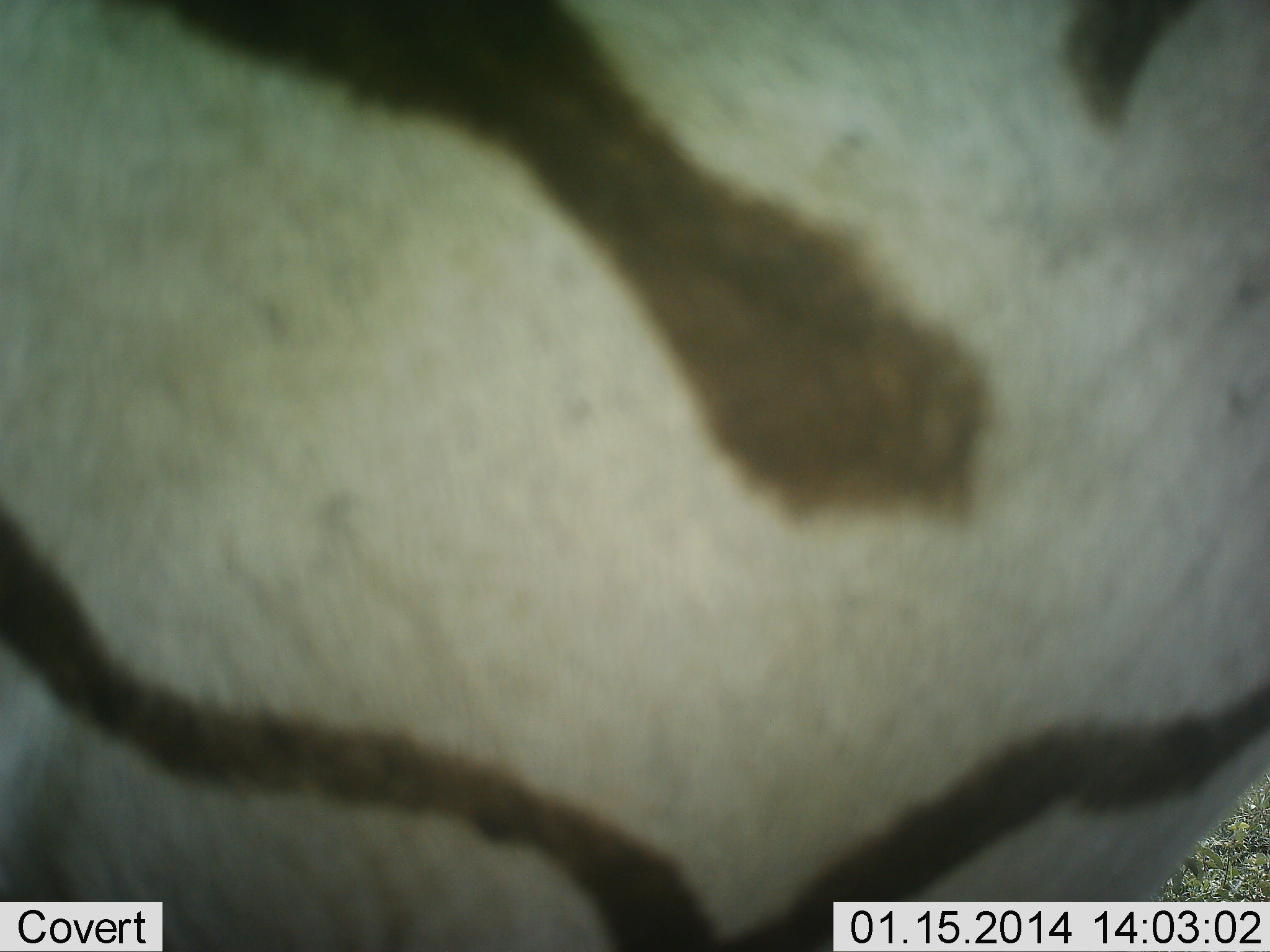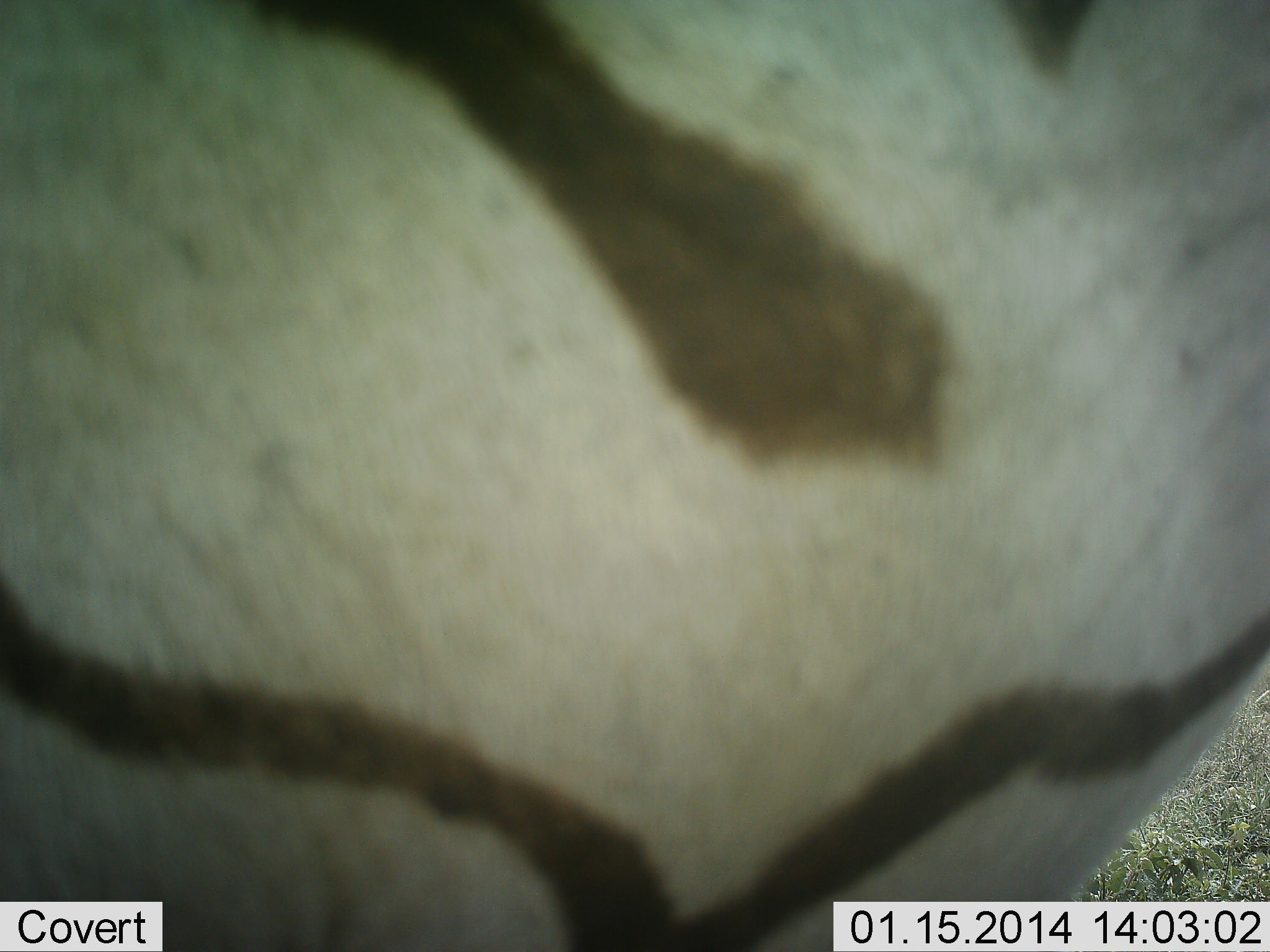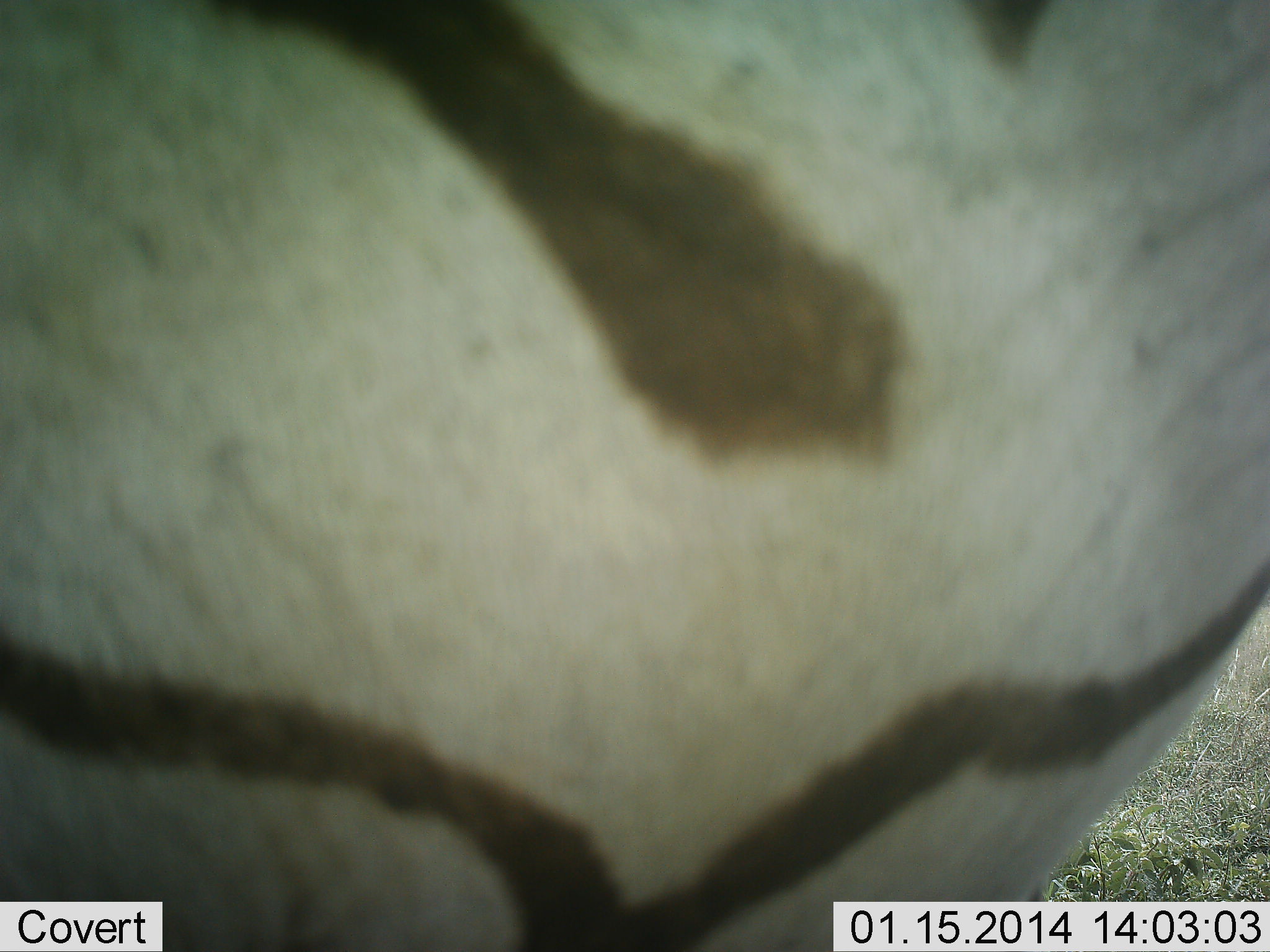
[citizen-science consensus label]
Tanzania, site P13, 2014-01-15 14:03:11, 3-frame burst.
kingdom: Animalia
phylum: Chordata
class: Mammalia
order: Perissodactyla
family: Equidae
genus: Equus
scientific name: Equus quagga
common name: plains zebra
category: zebra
Zebra (plains zebra) (Equus quagga), count 1. Behavior (volunteer vote fractions): standing 90%, resting 0%, moving 0%, interacting 10%. Young present (vote fraction): 0%. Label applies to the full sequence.